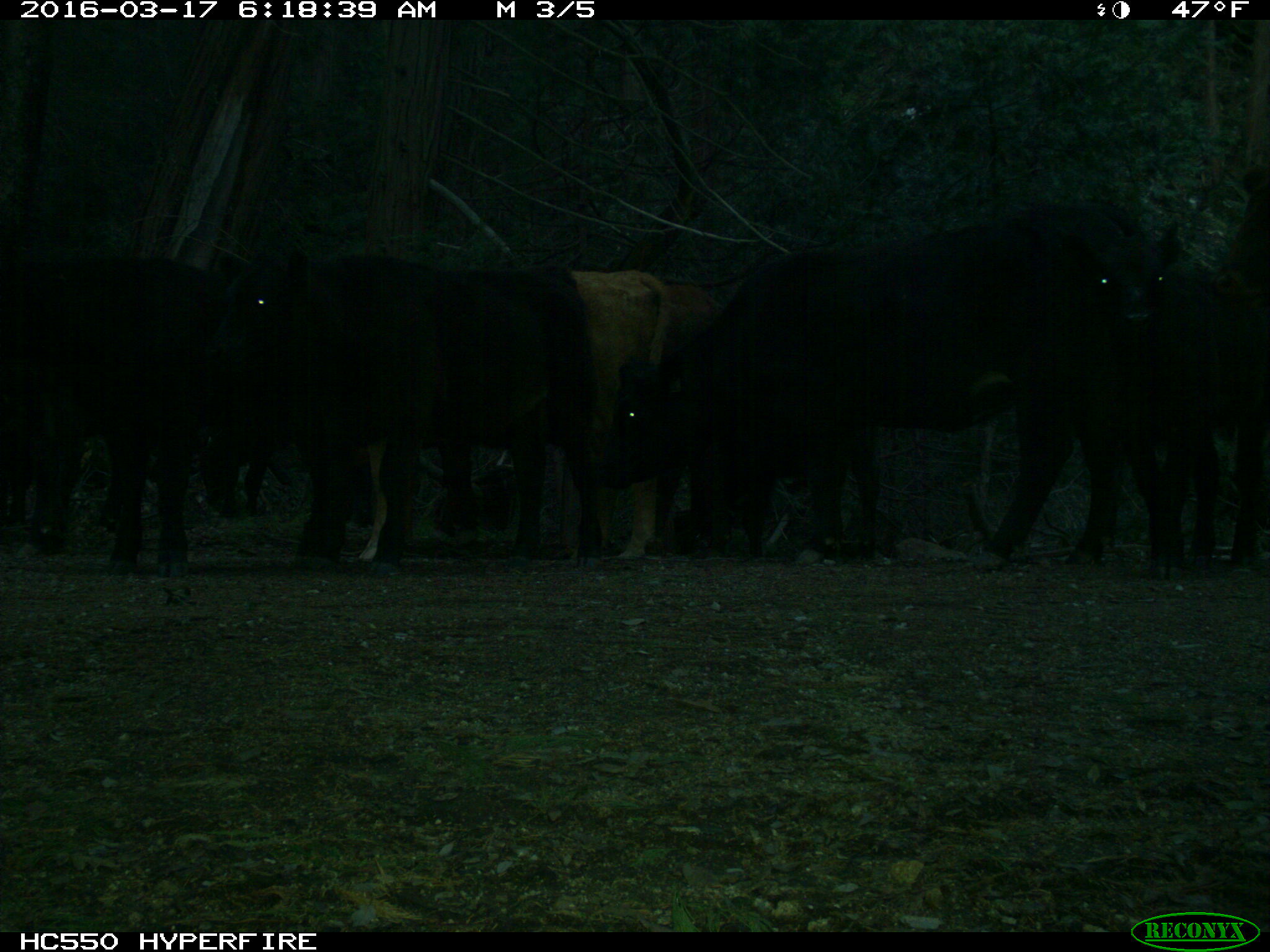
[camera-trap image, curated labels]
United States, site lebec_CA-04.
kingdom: Animalia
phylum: Chordata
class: Mammalia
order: Artiodactyla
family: Bovidae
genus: Bos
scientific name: Bos taurus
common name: domestic cow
Bos taurus (domestic cow).